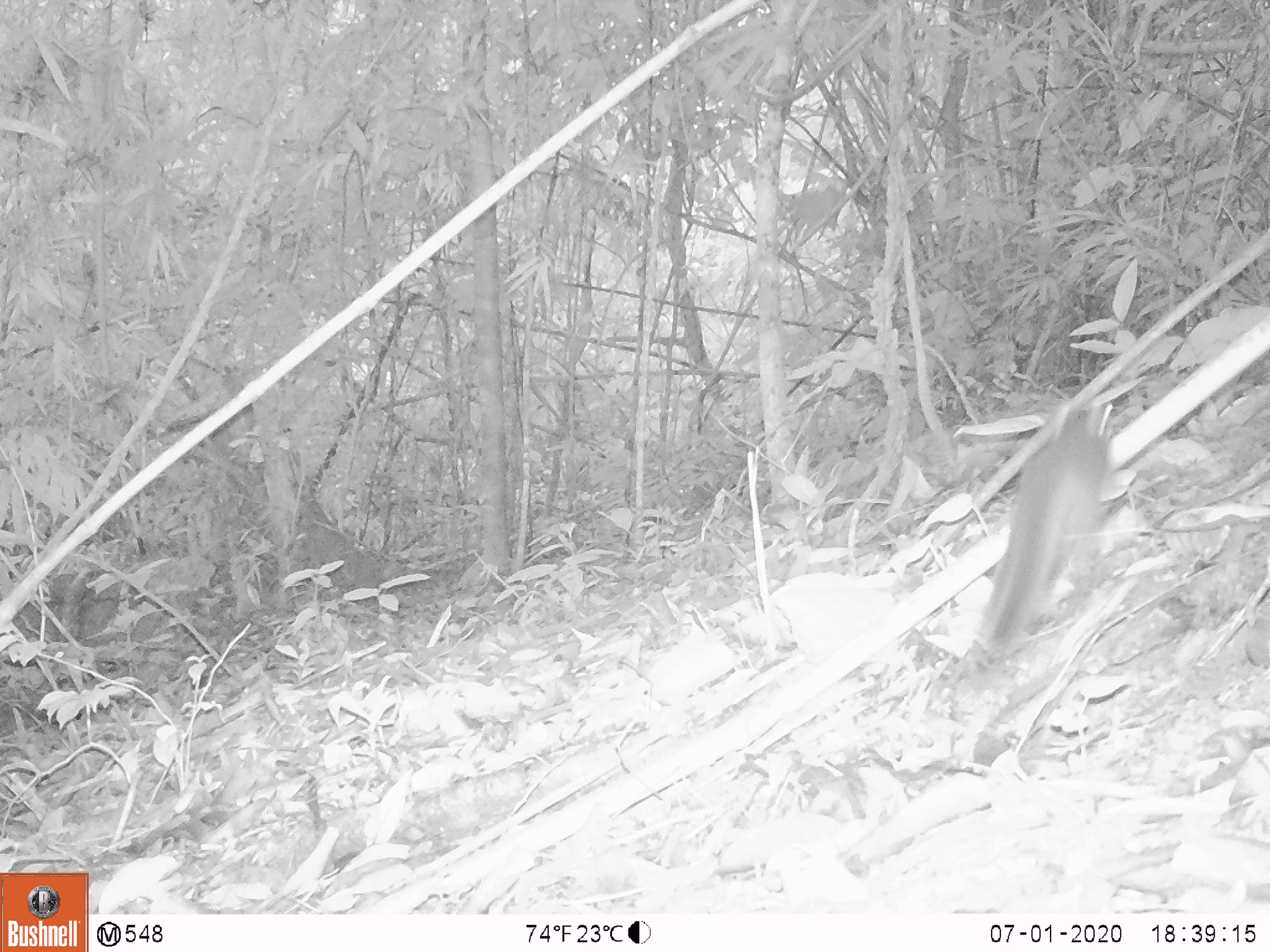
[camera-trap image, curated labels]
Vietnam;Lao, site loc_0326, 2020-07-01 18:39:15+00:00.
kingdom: Animalia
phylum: Chordata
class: Mammalia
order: Rodentia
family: Sciuridae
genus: Dremomys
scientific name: Dremomys rufigenis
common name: red-cheeked squirrel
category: red cheeked squirrel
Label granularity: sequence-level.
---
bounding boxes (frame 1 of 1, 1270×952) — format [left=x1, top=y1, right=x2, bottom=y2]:
red cheeked squirrel: [left=969, top=400, right=1113, bottom=660]